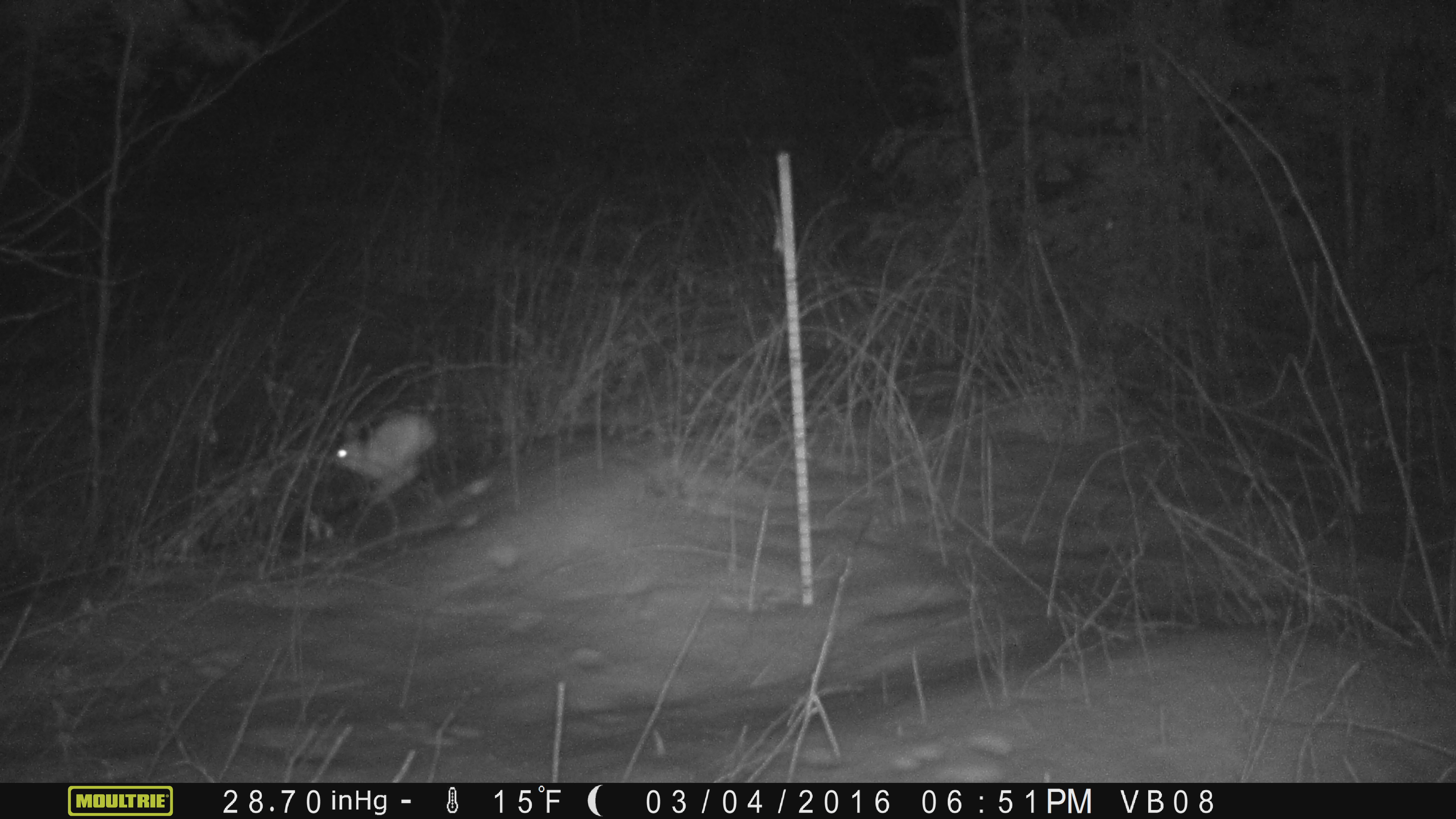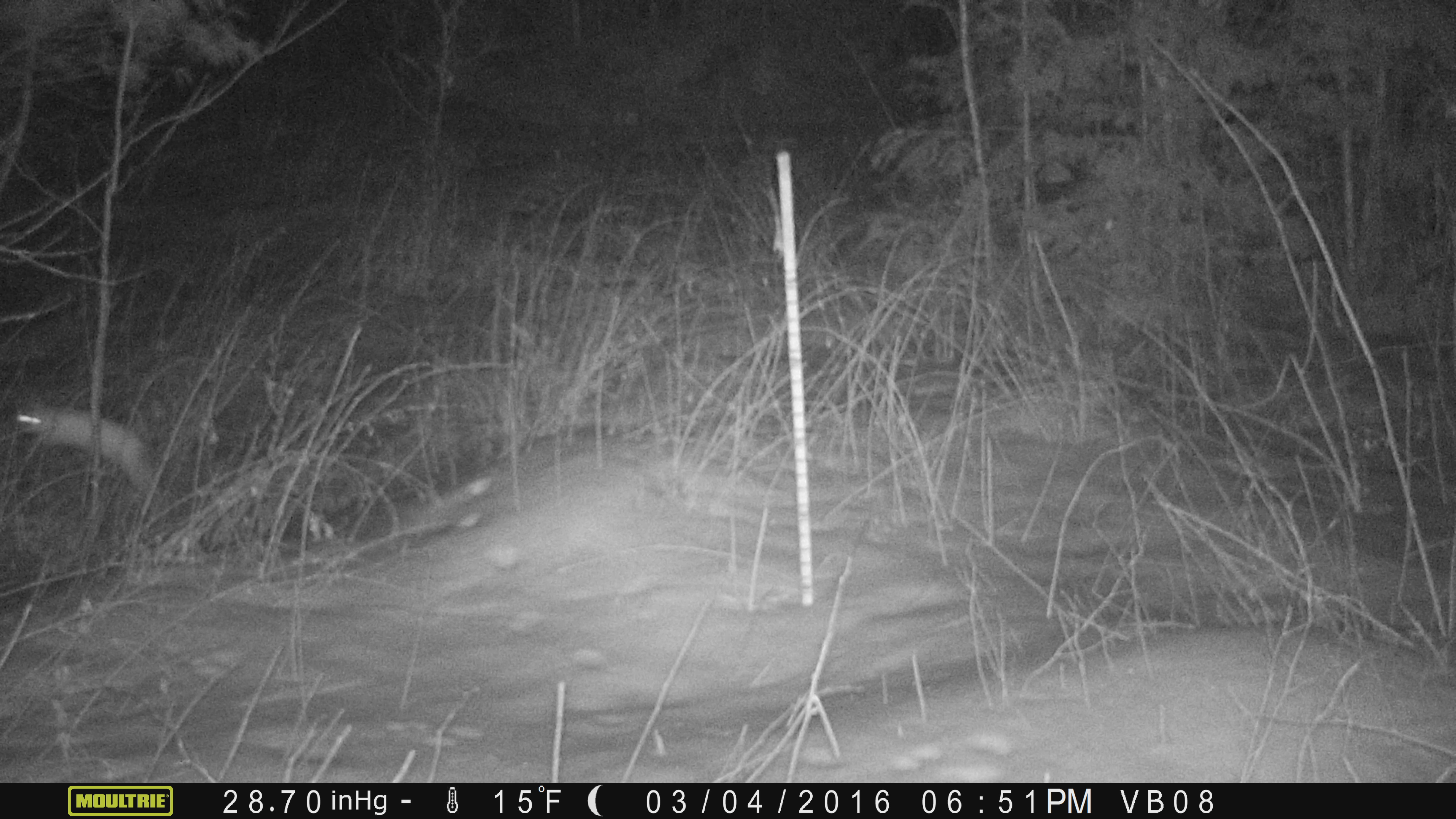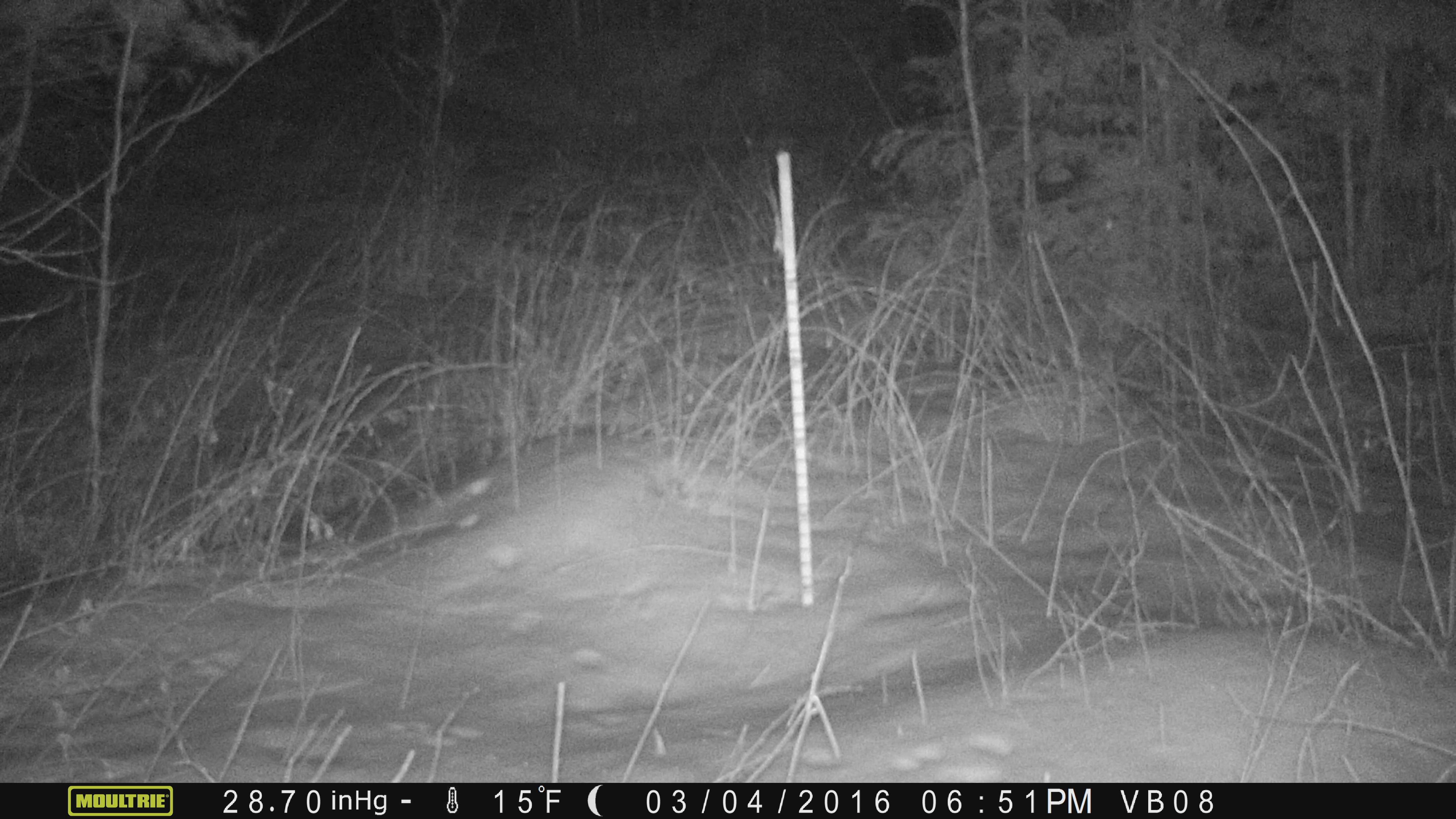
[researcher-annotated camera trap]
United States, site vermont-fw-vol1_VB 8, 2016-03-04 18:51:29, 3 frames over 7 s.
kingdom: Animalia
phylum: Chordata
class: Mammalia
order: Lagomorpha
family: Leporidae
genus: Lepus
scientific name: Lepus americanus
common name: snowshoe hare